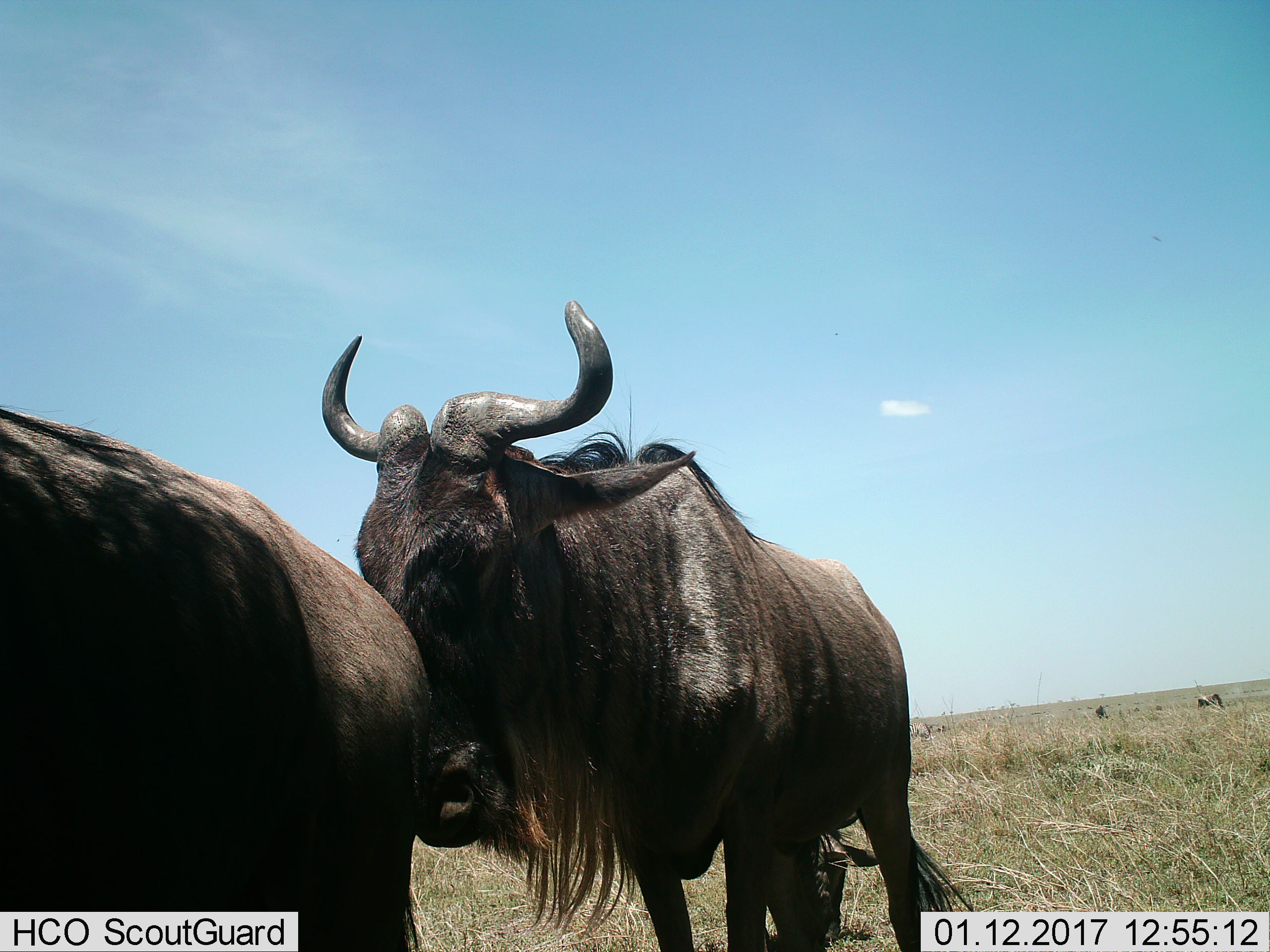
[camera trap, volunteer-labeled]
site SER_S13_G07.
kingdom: Animalia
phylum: Chordata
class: Mammalia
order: Artiodactyla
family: Bovidae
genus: Connochaetes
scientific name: Connochaetes taurinus taurinus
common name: blue wildebeest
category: wildebeestblue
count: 3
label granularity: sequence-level